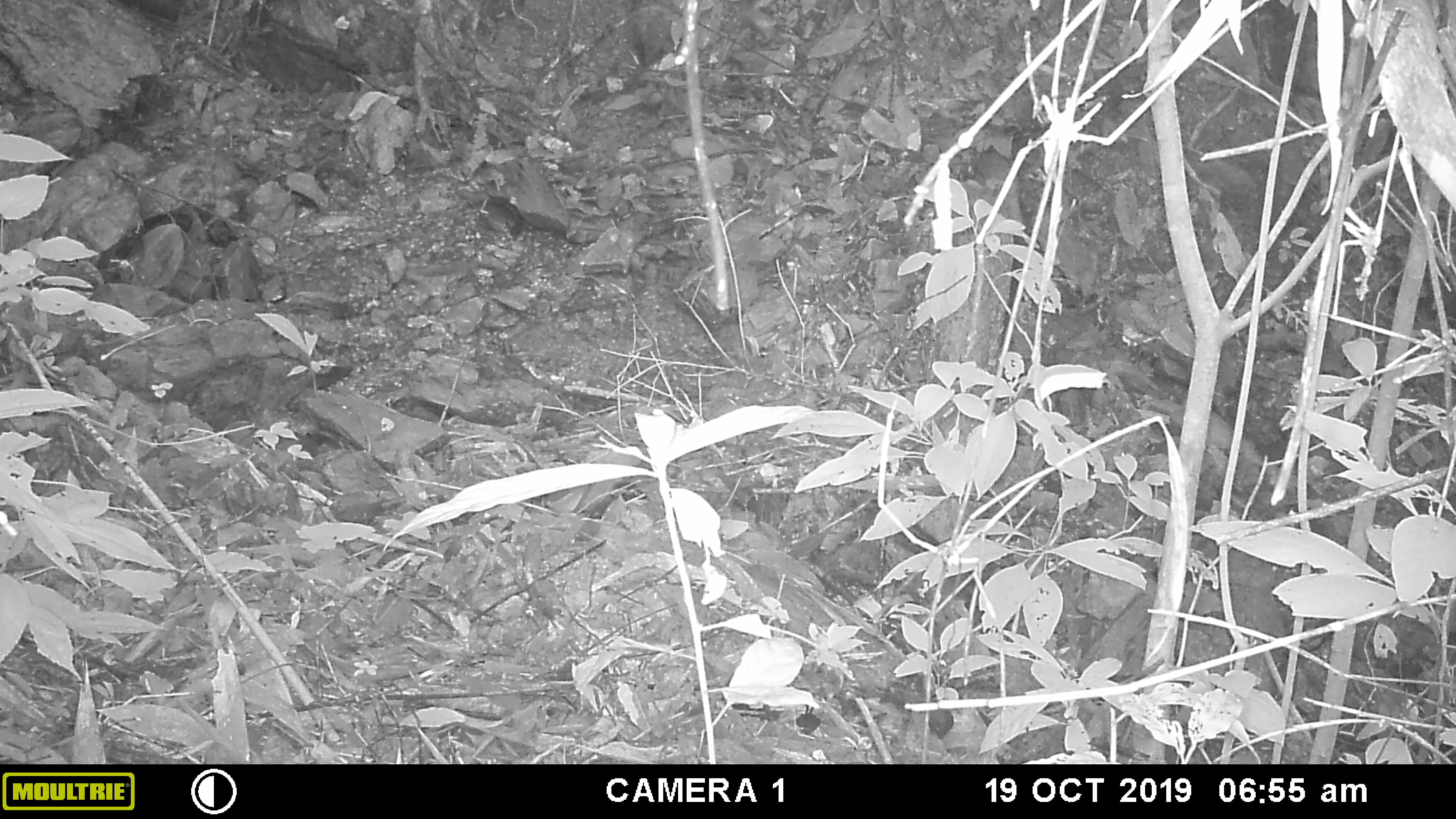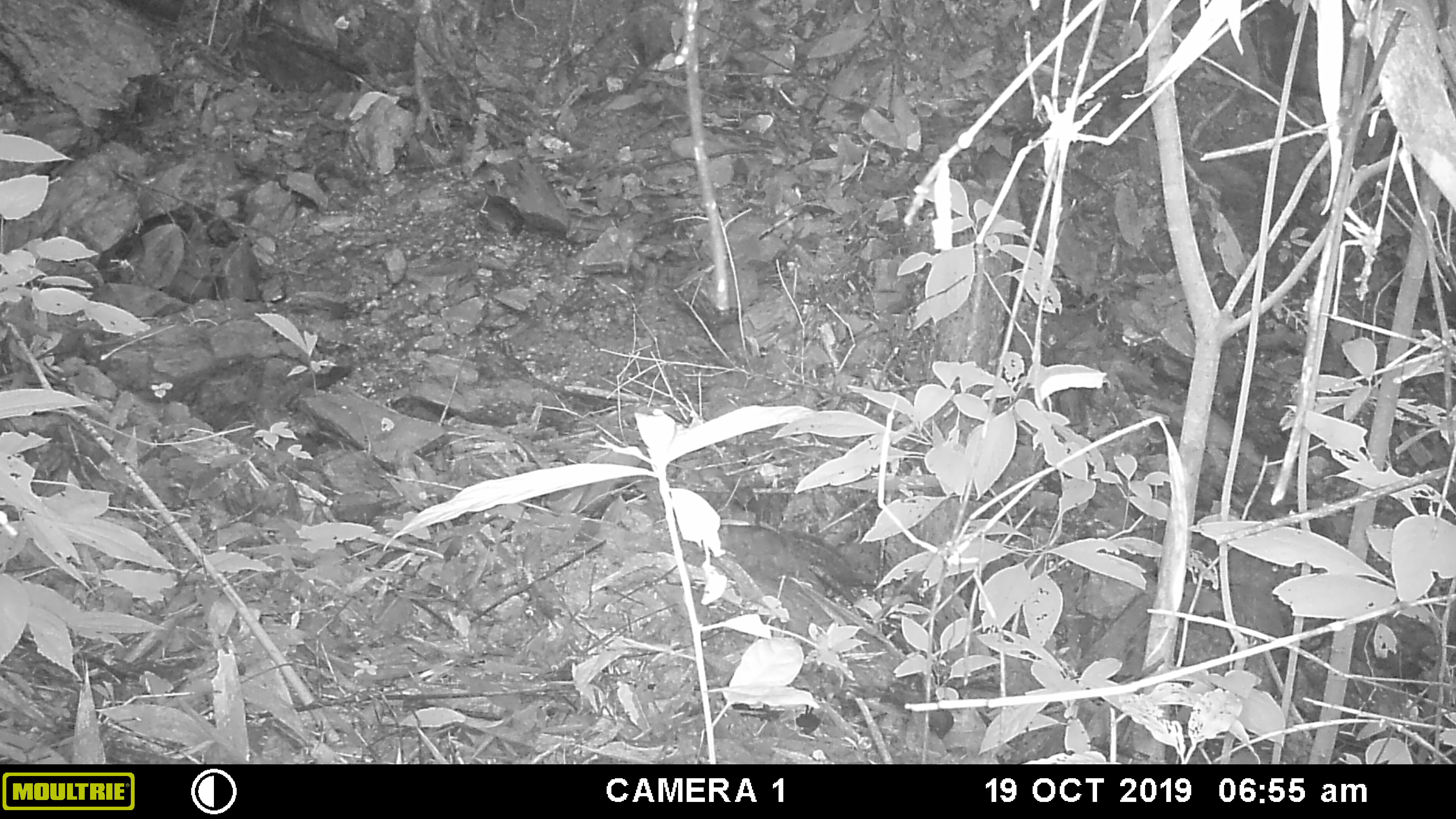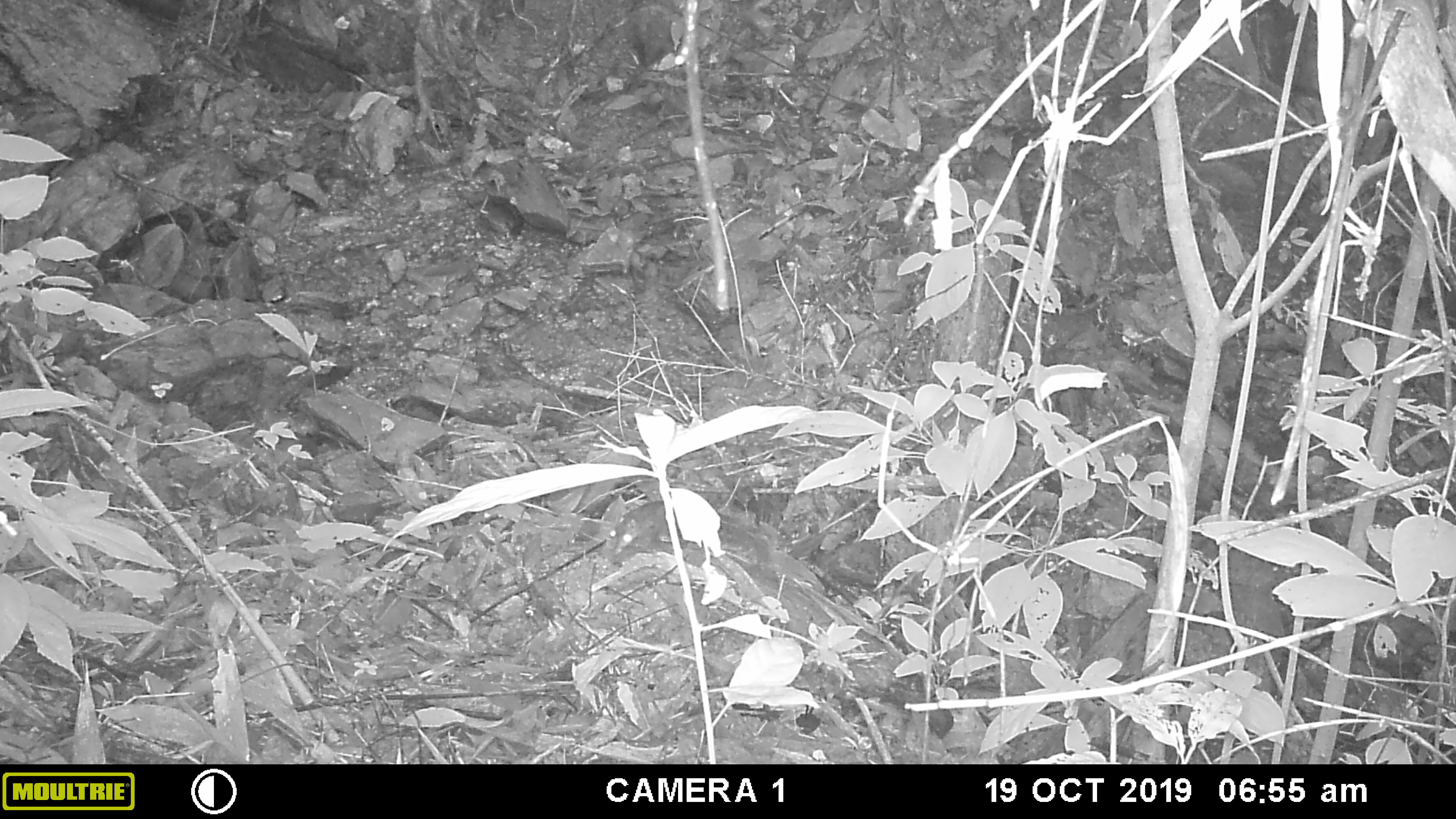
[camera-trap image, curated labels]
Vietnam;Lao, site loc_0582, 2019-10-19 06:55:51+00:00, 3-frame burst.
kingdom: Animalia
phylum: Chordata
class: Mammalia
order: Scandentia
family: Tupaiidae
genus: Tupaia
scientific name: Tupaia belangeri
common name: northern treeshrew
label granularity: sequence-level